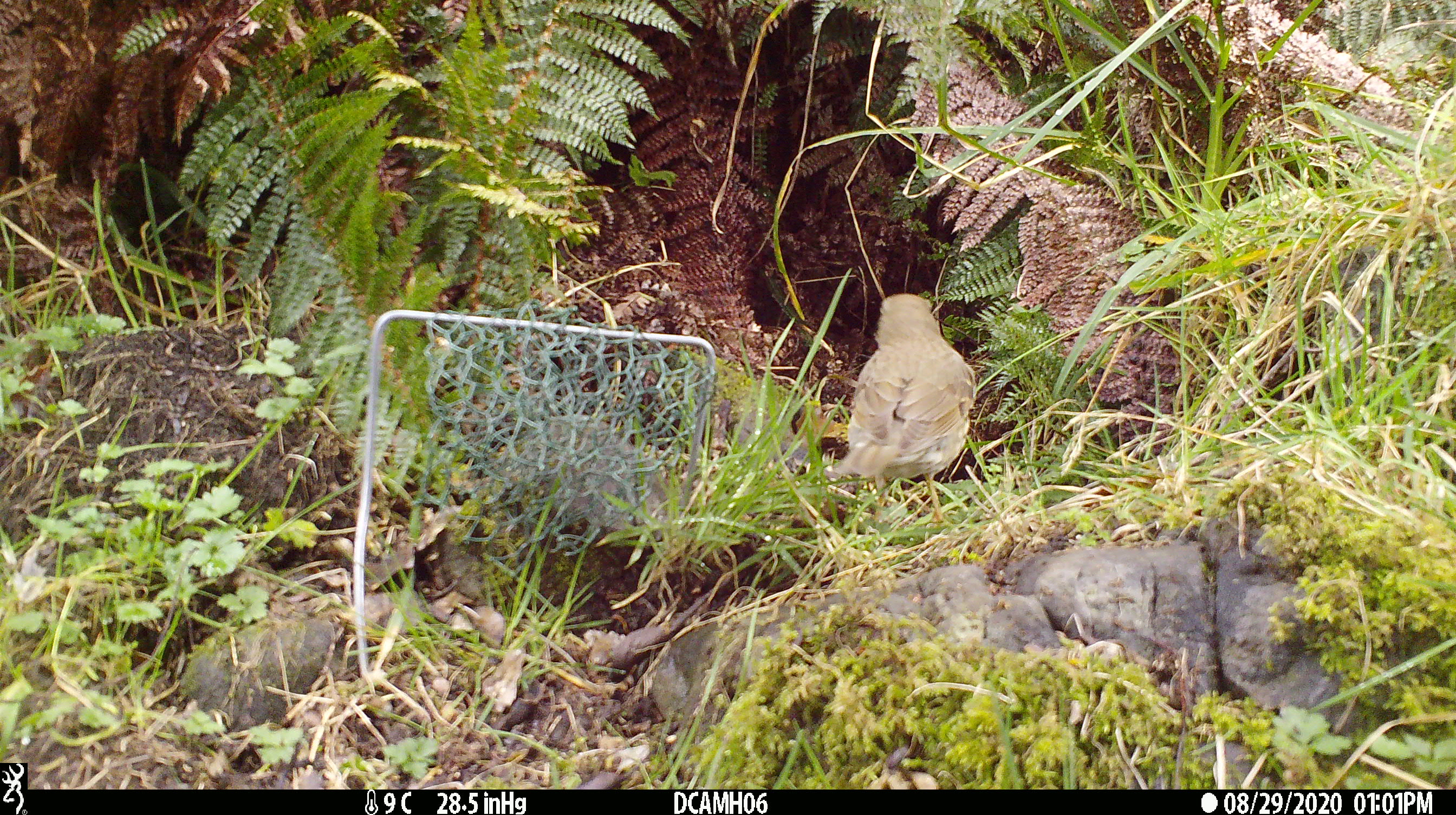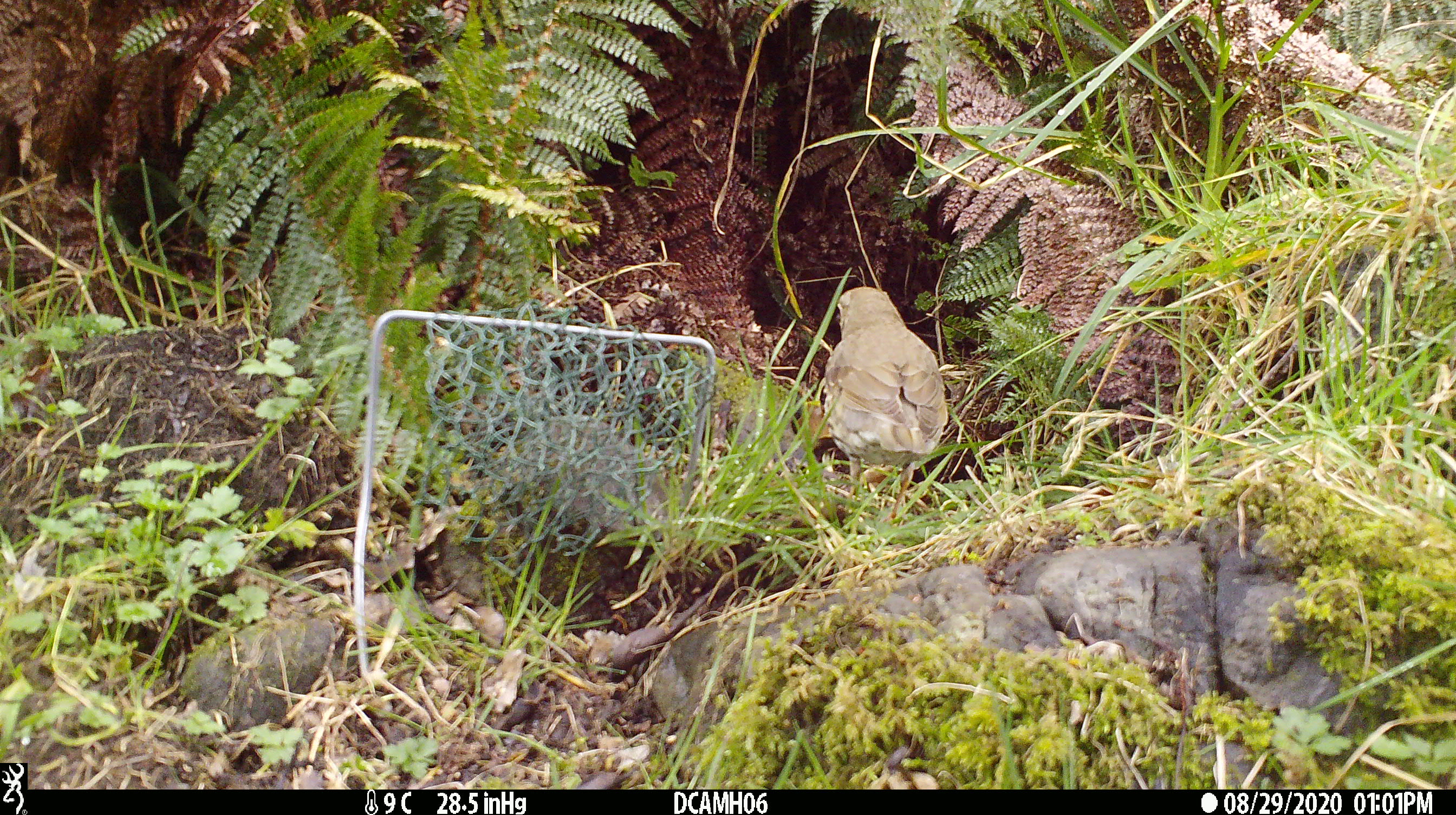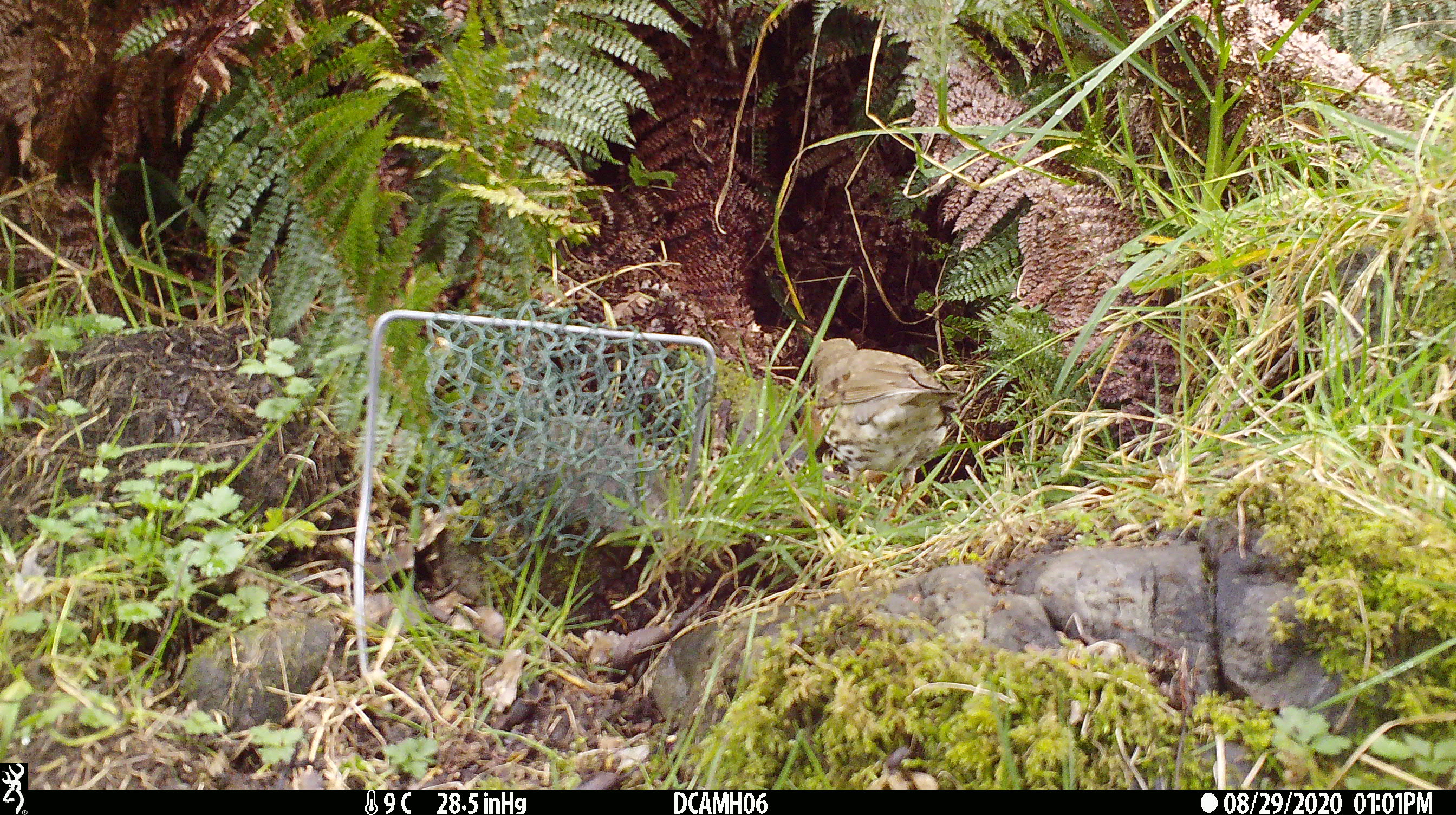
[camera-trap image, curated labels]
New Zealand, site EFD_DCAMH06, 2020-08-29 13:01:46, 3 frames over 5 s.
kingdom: Animalia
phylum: Chordata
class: Aves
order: Passeriformes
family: Turdidae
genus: Turdus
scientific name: Turdus philomelos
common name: song thrush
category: thrush